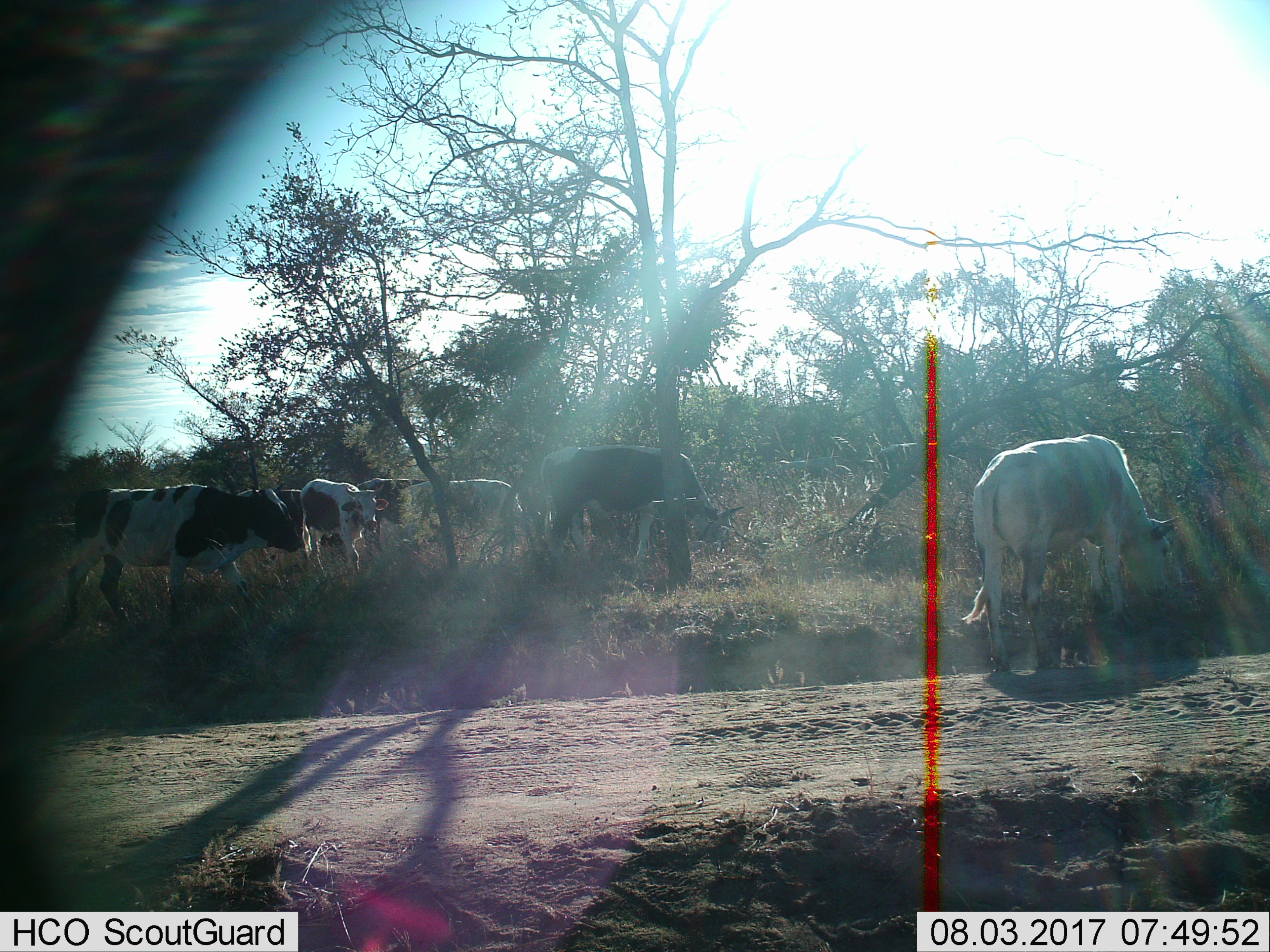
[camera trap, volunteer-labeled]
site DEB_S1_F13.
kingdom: Animalia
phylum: Chordata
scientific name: Vertebrata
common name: domestic animal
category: domesticanimal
Domesticanimal (domestic animal) (Vertebrata), count 8. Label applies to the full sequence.